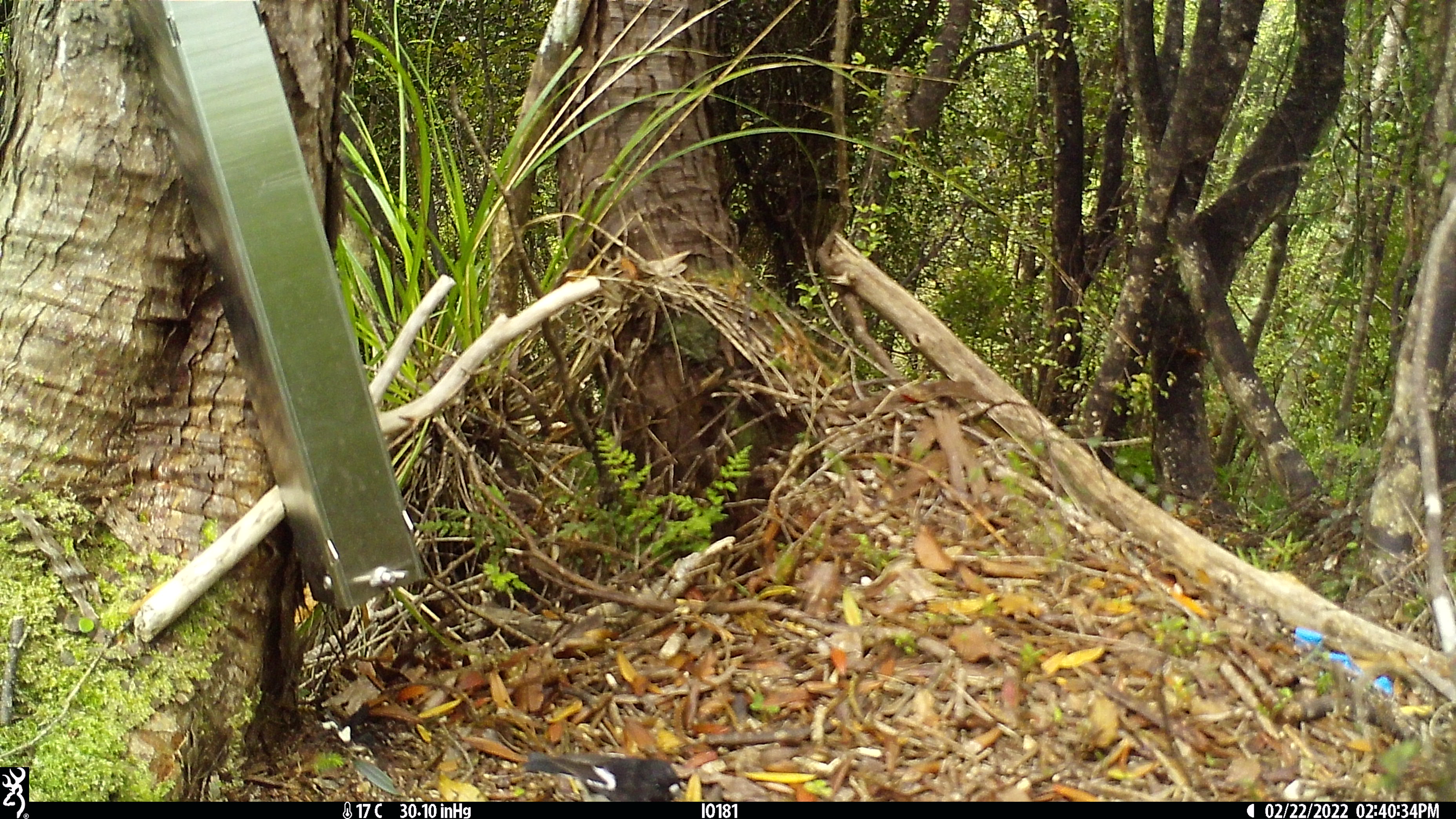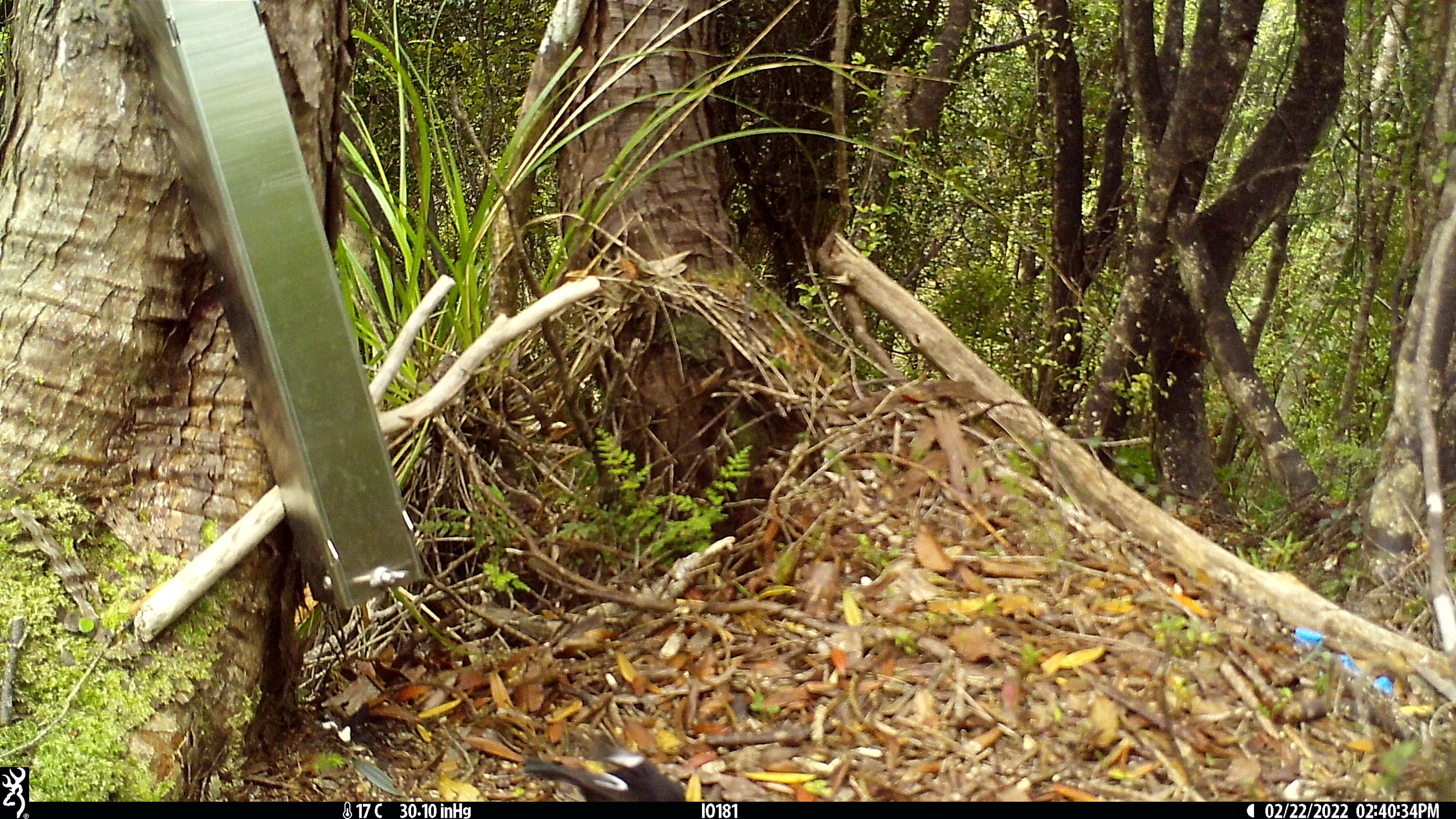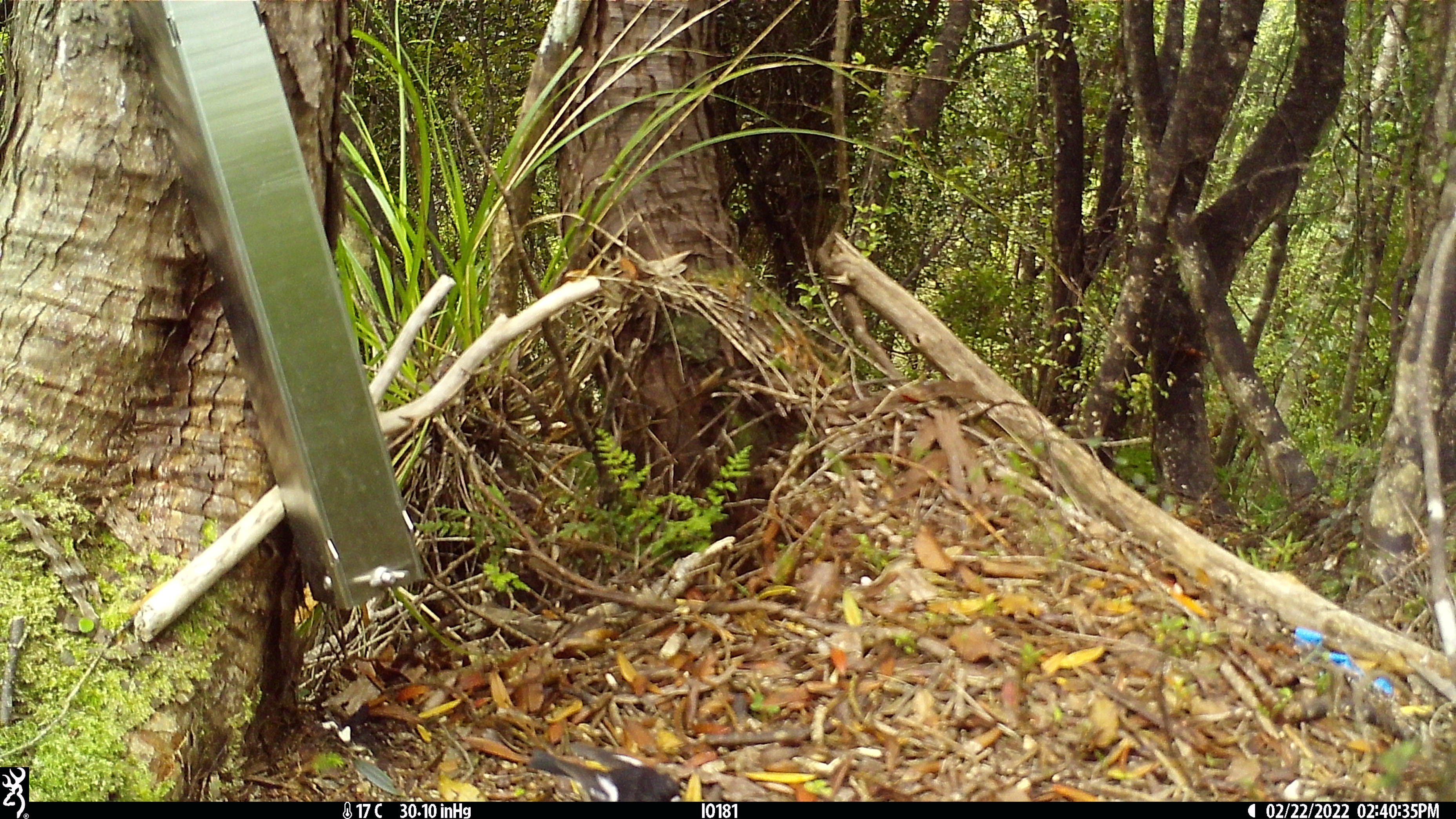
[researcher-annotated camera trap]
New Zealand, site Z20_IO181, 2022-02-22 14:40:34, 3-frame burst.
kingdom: Animalia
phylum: Chordata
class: Aves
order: Passeriformes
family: Petroicidae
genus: Petroica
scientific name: Petroica macrocephala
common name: tomtit